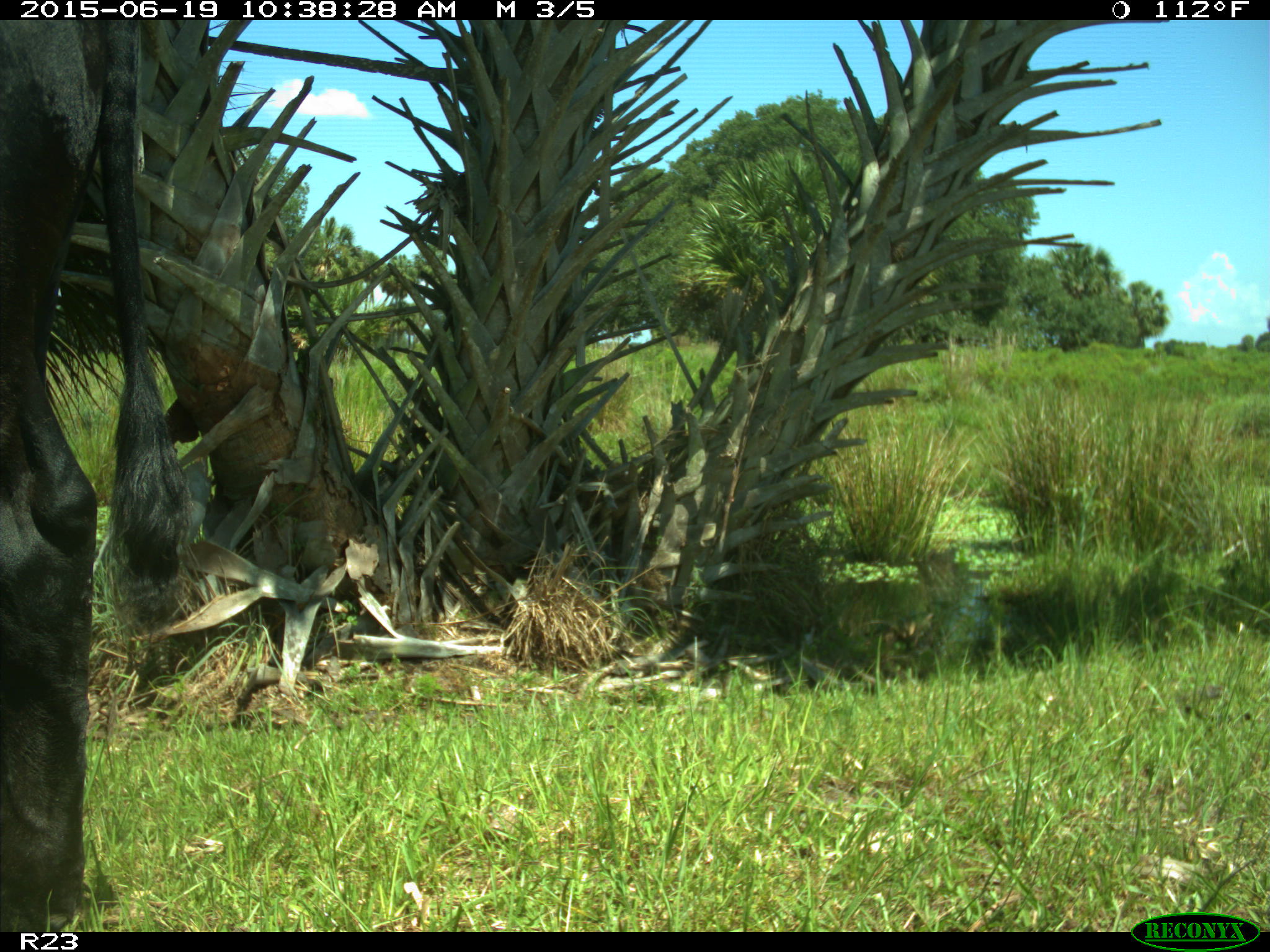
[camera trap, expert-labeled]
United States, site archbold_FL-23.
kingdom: Animalia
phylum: Chordata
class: Mammalia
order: Artiodactyla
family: Bovidae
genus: Bos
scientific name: Bos taurus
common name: domestic cow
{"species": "Bos taurus (domestic cow)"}